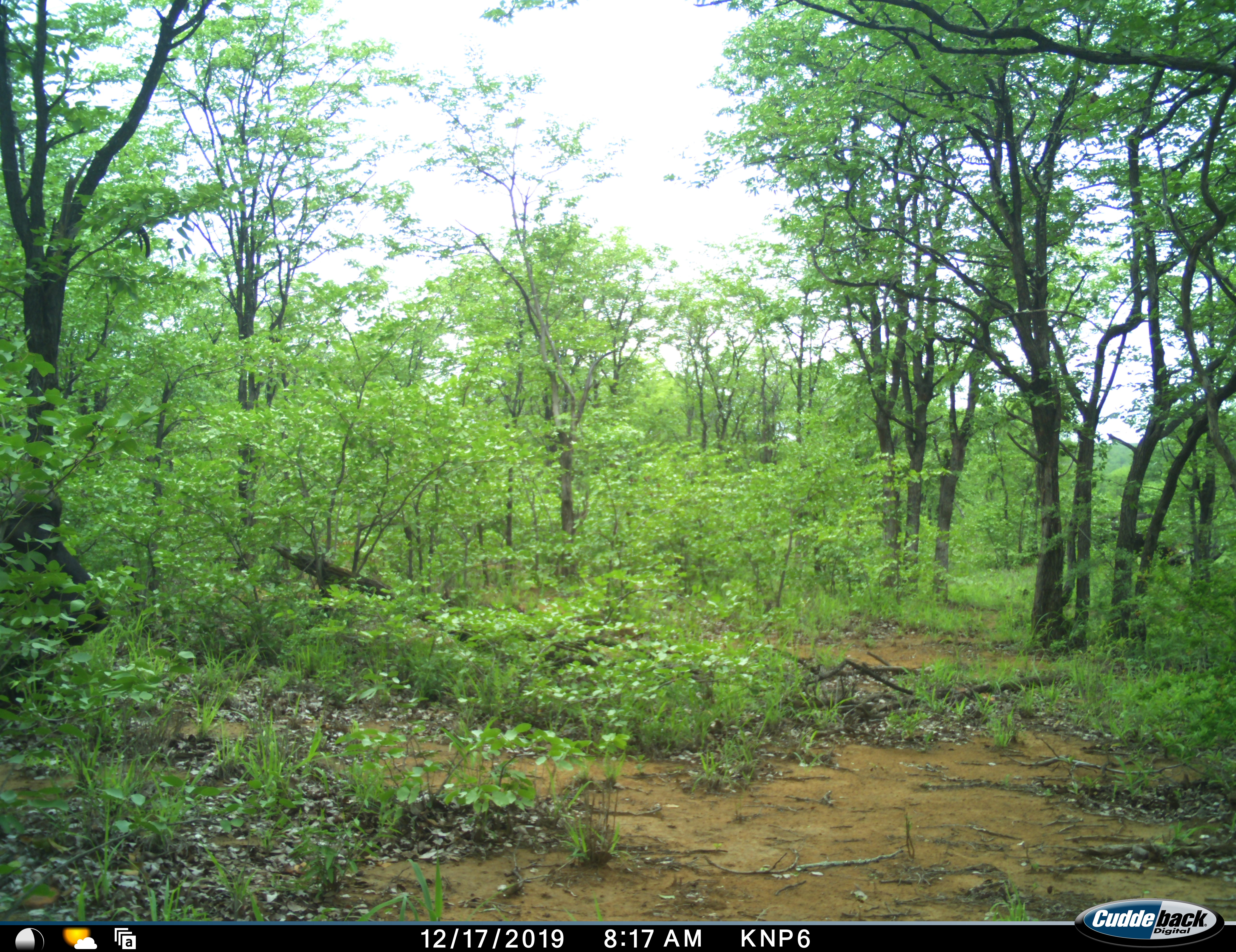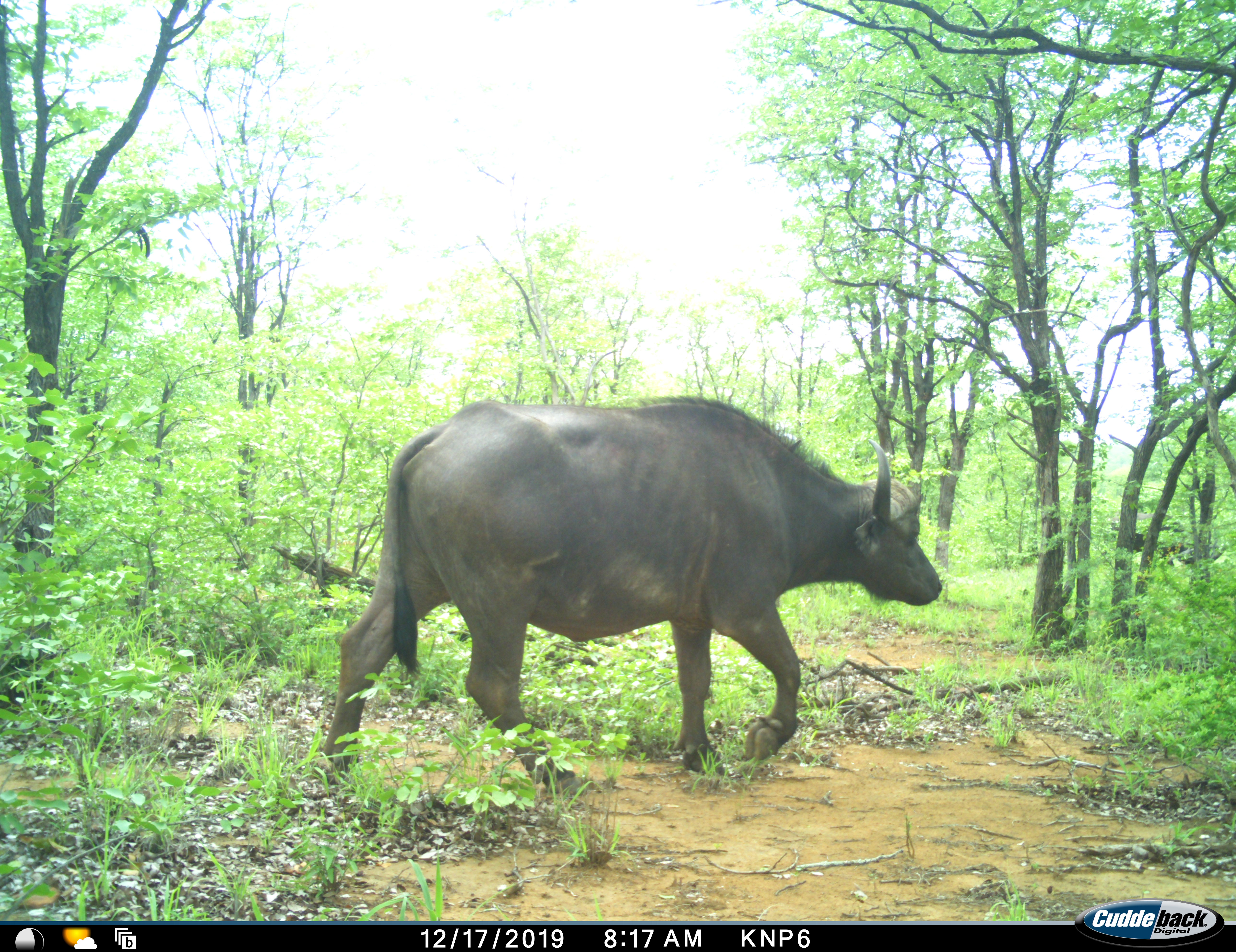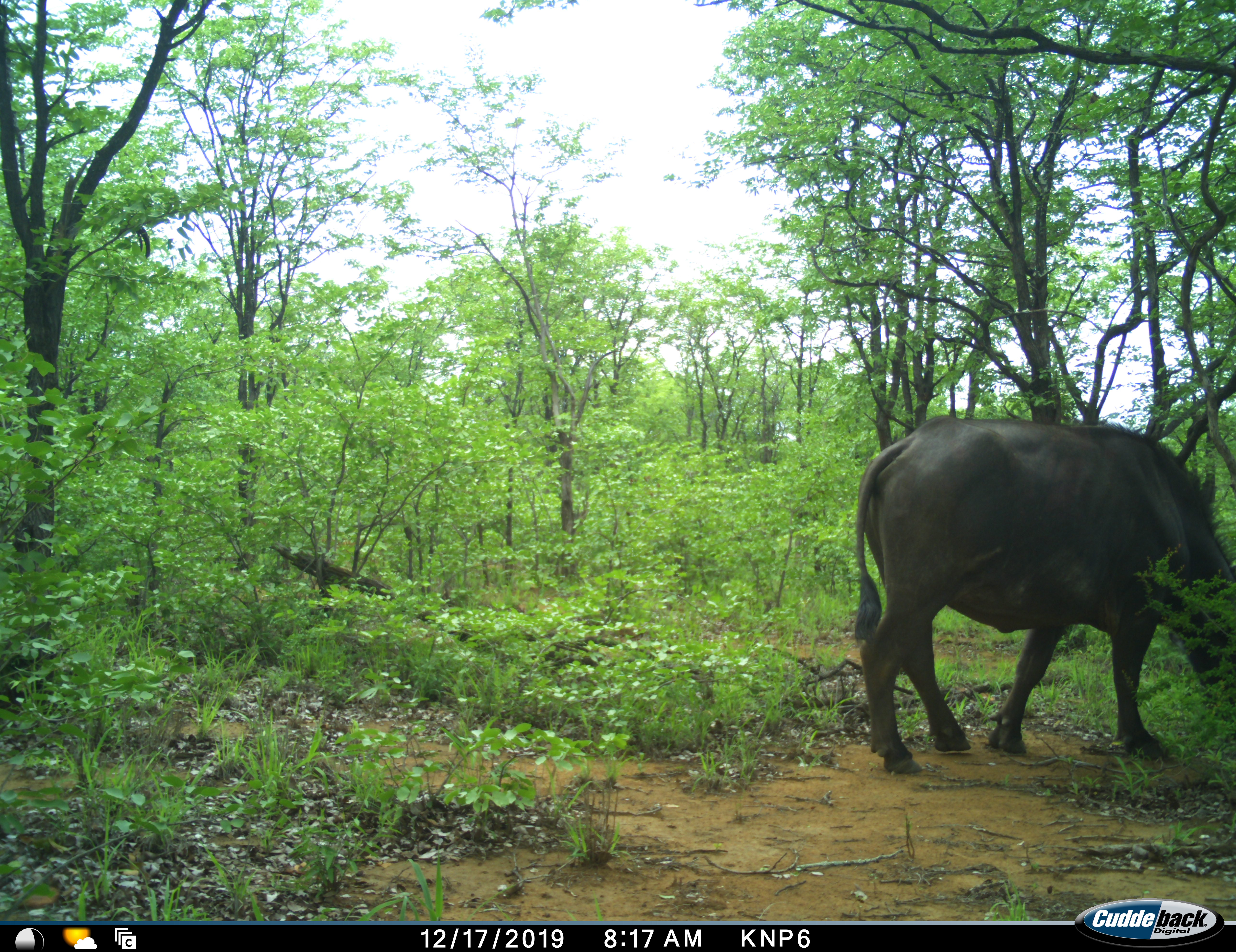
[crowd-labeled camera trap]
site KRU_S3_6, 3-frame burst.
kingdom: Animalia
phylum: Chordata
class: Mammalia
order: Artiodactyla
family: Bovidae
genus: Syncerus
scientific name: Syncerus caffer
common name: african buffalo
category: buffalo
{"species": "buffalo (african buffalo) (Syncerus caffer)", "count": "1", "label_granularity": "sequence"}